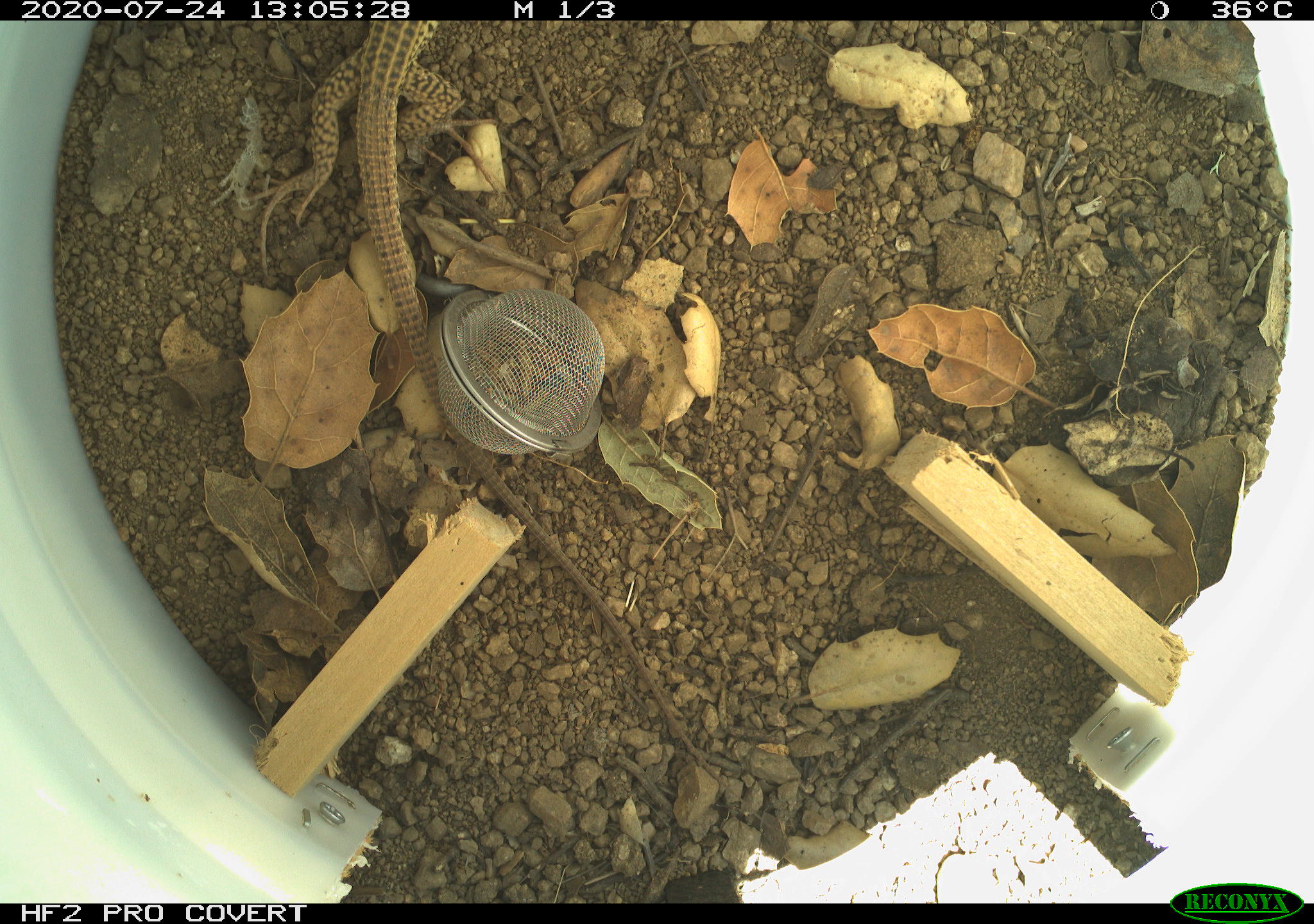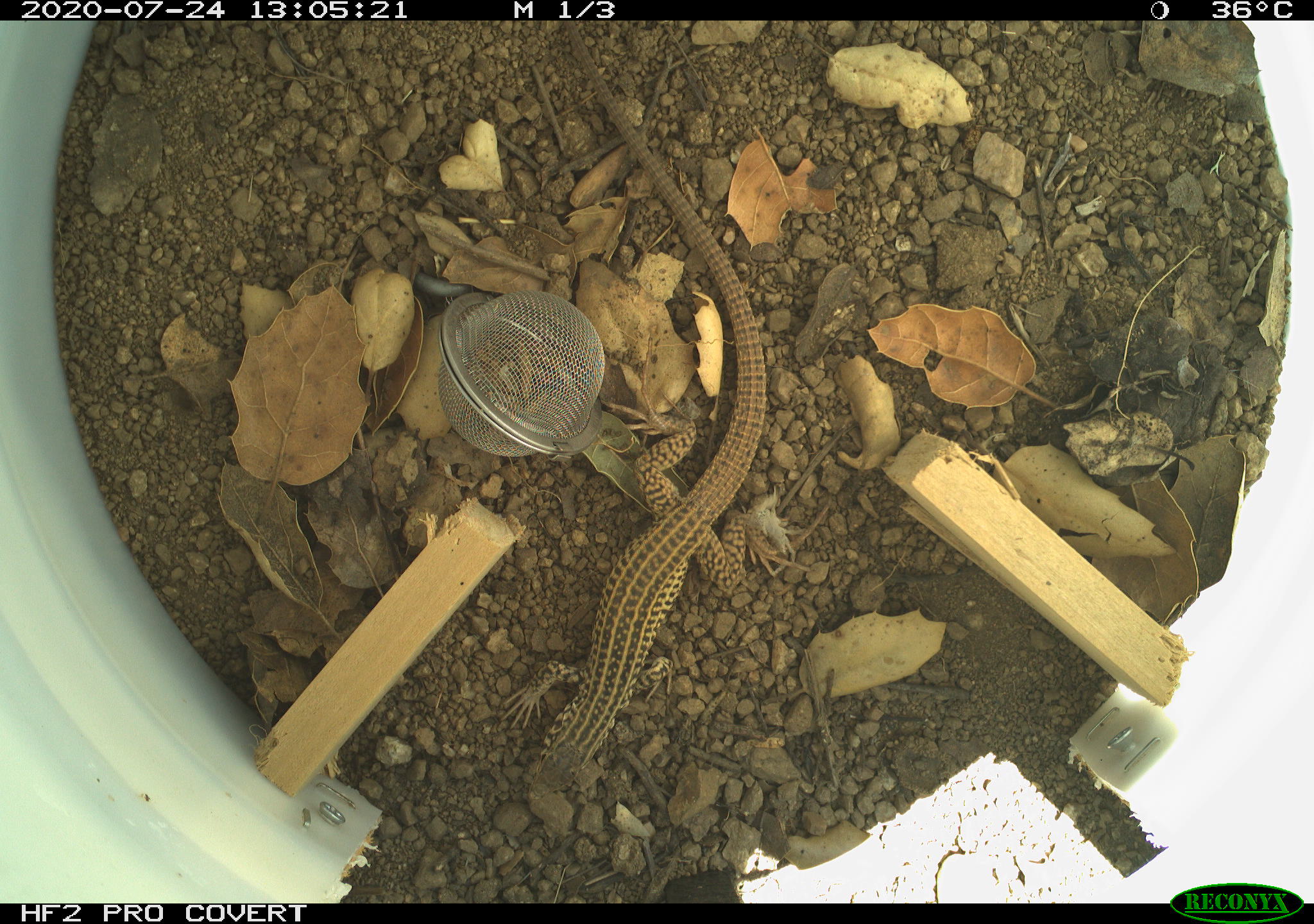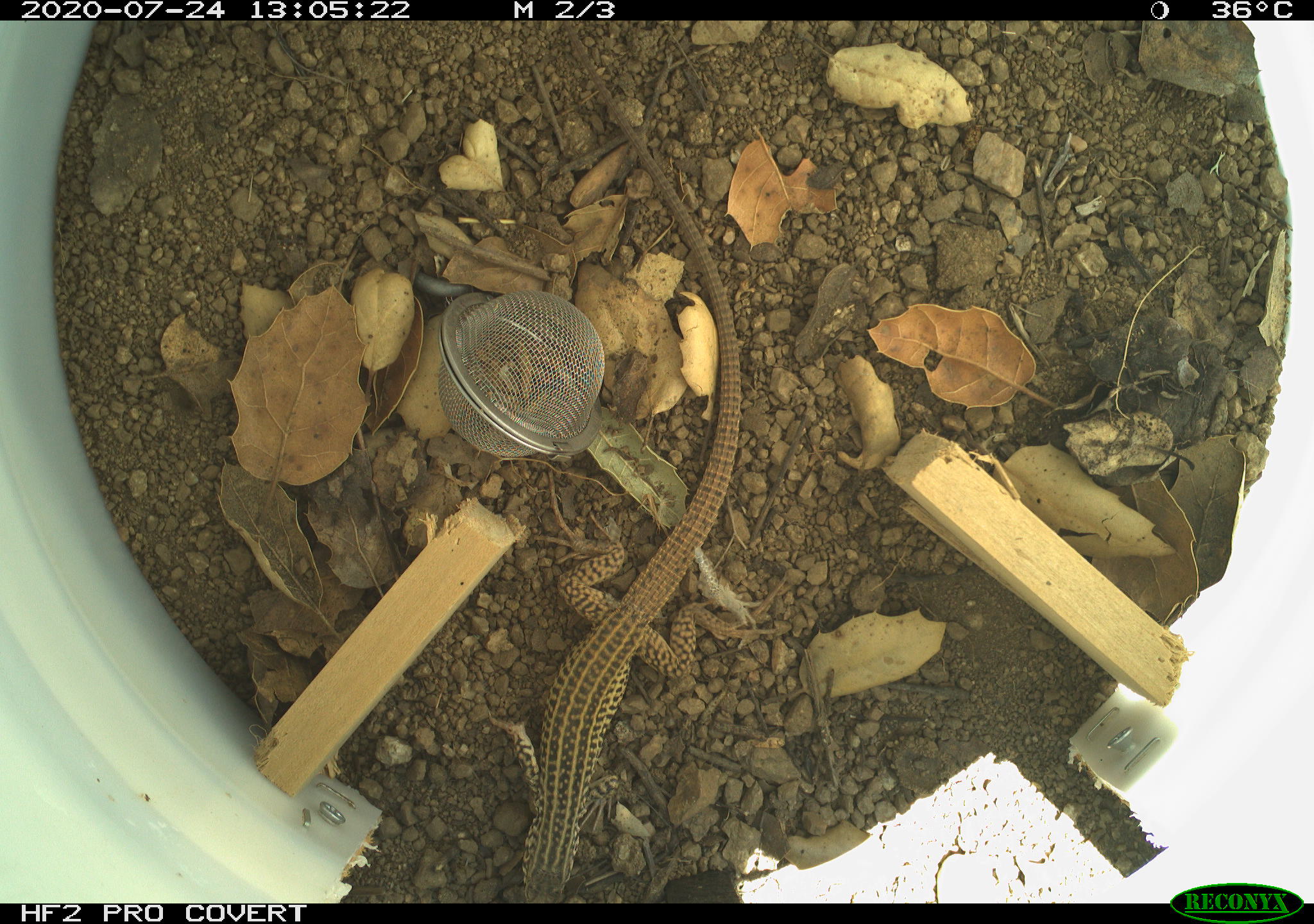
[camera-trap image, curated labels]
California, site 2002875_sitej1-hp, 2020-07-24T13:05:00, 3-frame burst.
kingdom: Animalia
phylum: Chordata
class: Reptilia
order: Squamata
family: Teiidae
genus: Aspidoscelis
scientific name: Aspidoscelis tigris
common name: western whiptail